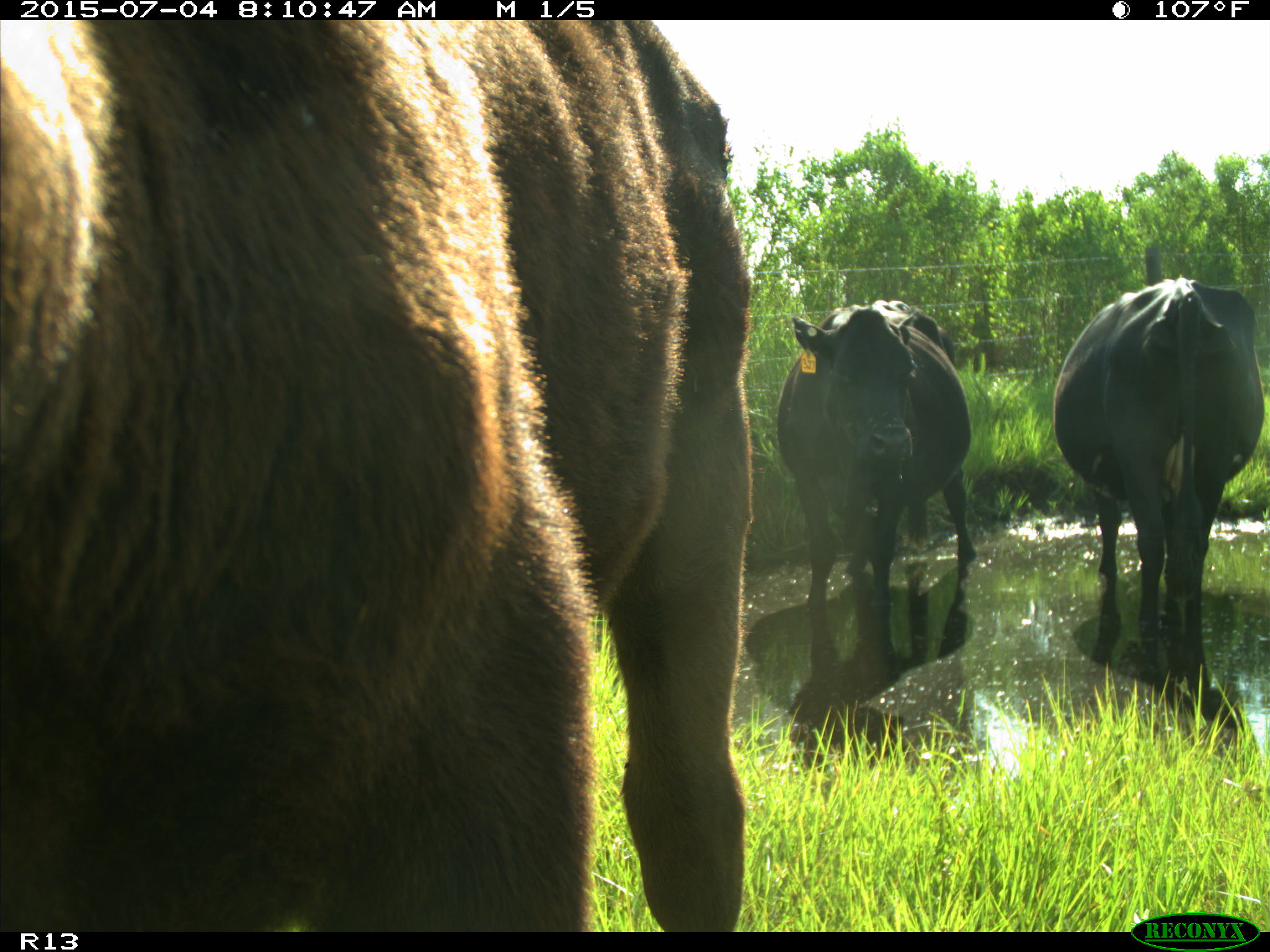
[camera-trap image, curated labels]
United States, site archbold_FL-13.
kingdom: Animalia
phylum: Chordata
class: Mammalia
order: Artiodactyla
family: Bovidae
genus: Bos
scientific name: Bos taurus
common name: domestic cow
Bos taurus (domestic cow).